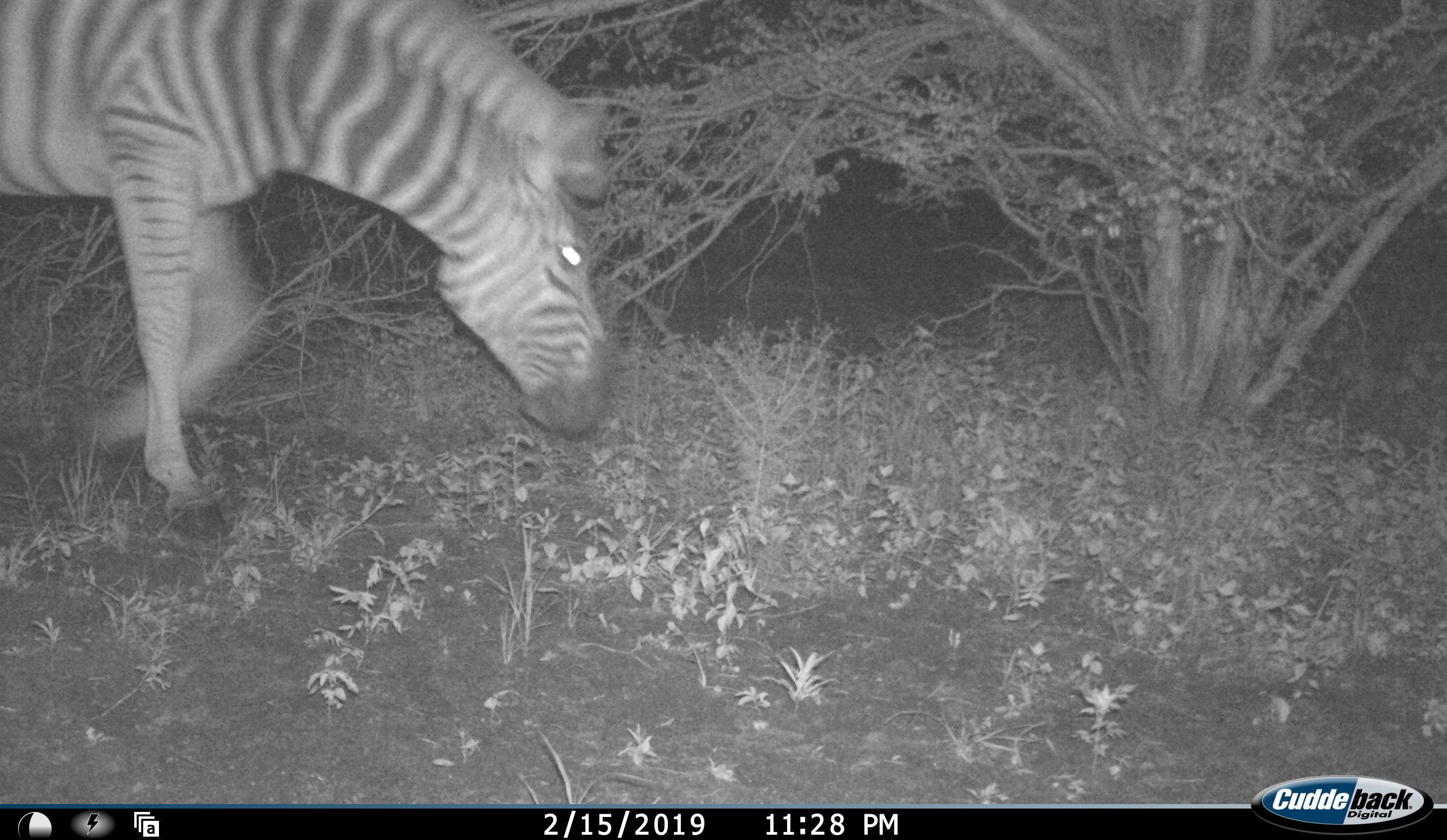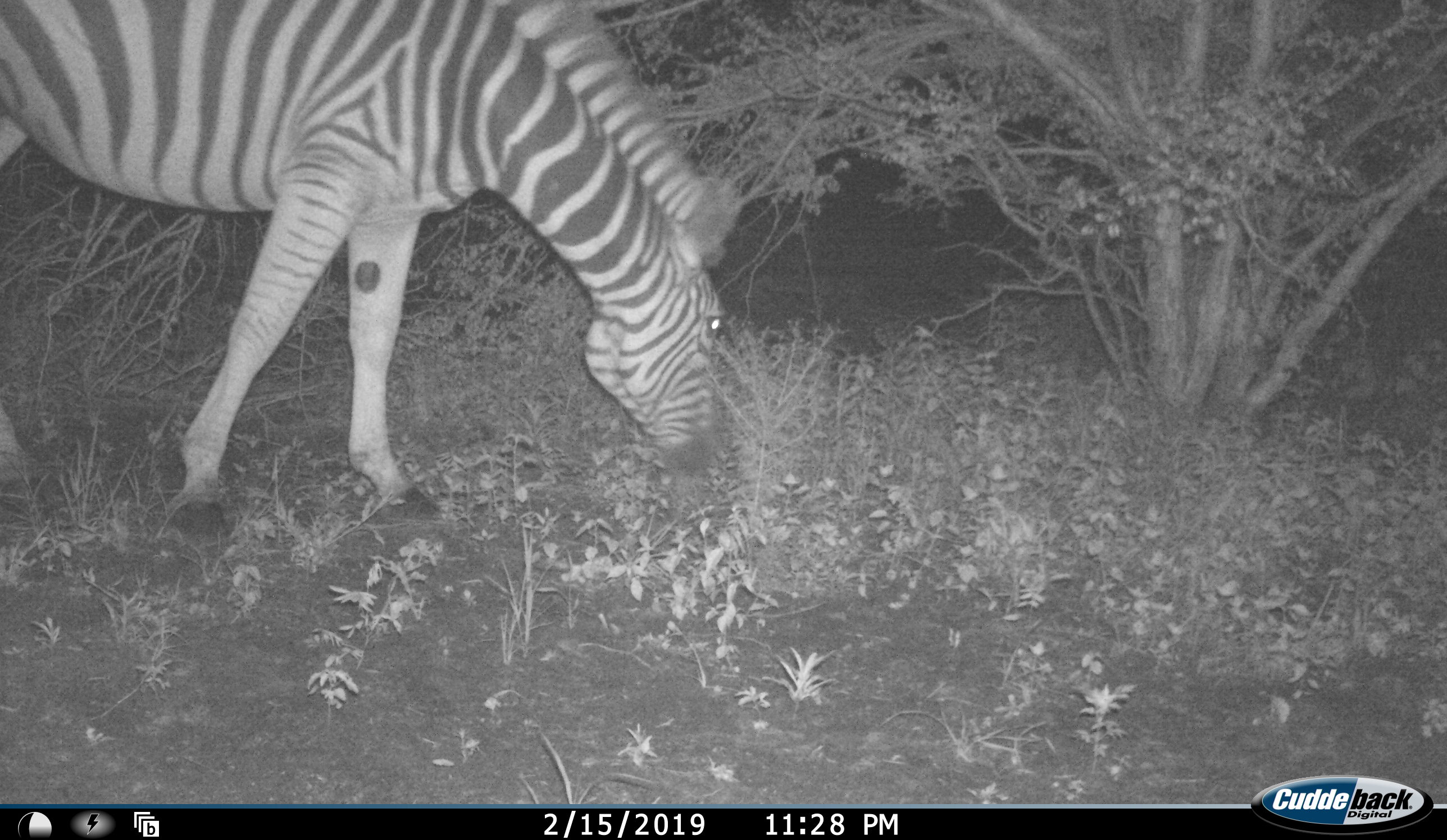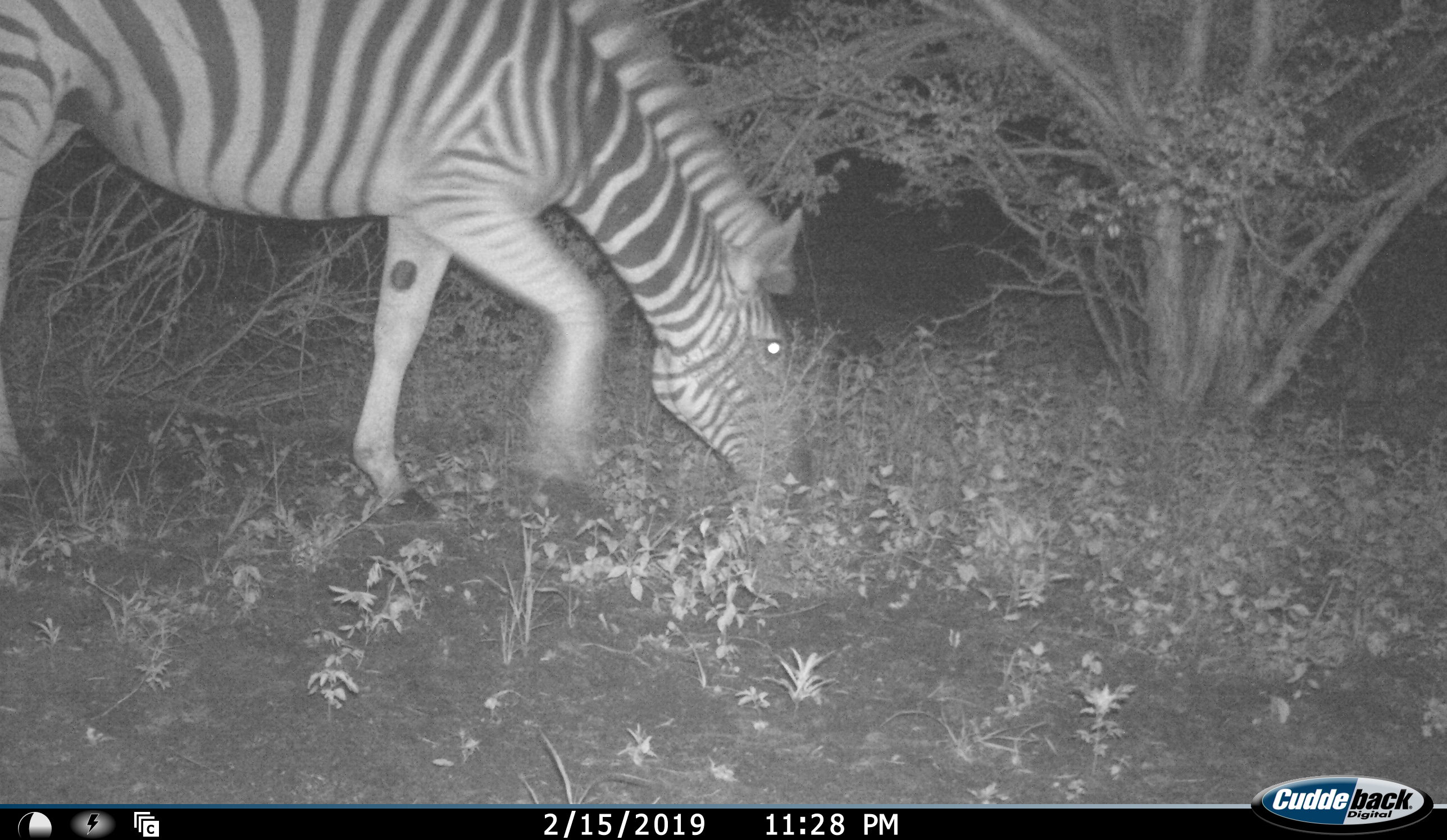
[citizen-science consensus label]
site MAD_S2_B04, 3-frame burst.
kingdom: Animalia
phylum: Chordata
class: Mammalia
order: Perissodactyla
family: Equidae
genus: Equus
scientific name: Equus quagga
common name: plains zebra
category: zebraplains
Zebraplains (plains zebra) (Equus quagga), count 1. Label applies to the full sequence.